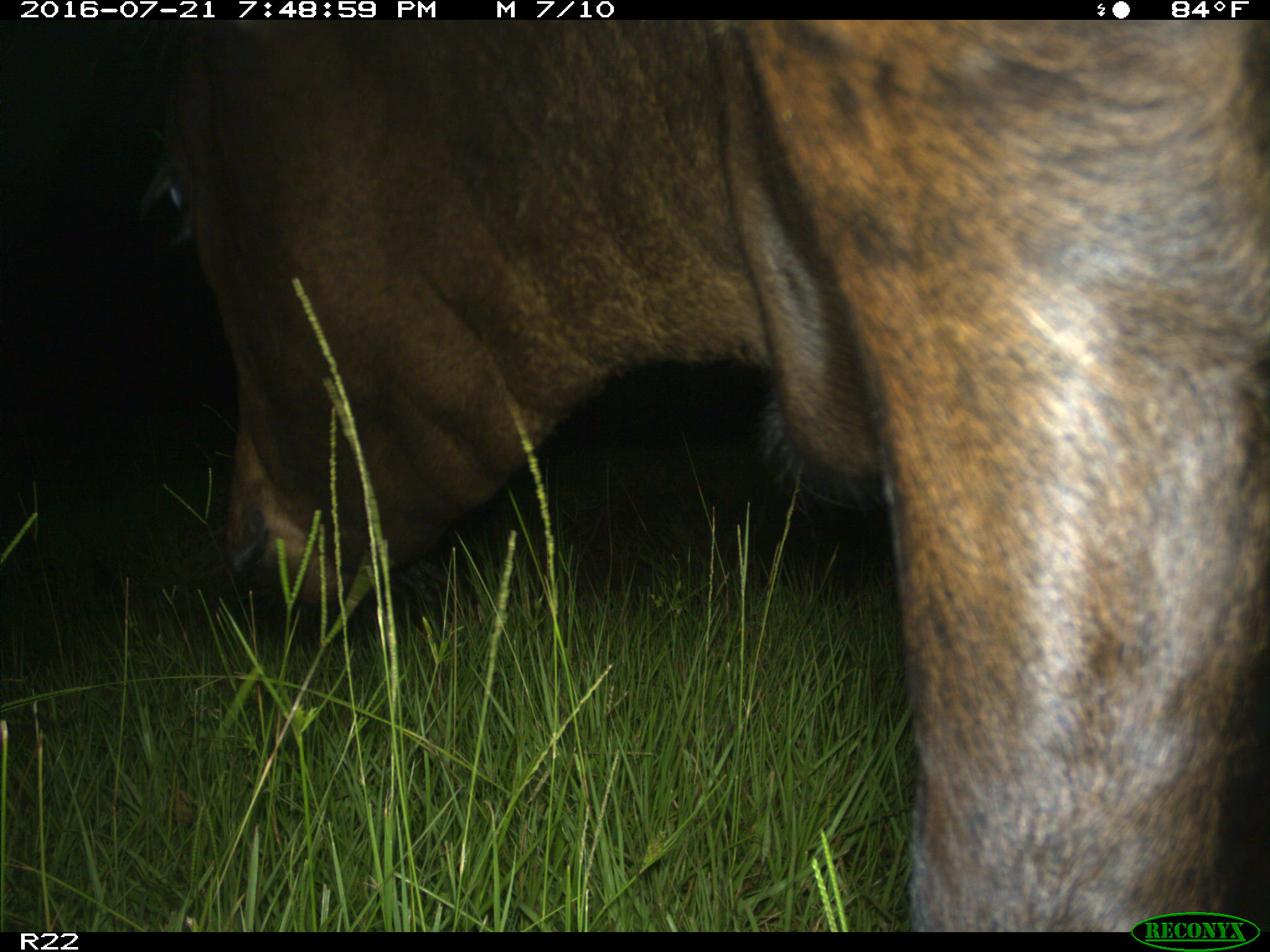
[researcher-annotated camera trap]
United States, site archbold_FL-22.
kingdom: Animalia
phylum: Chordata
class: Mammalia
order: Artiodactyla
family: Bovidae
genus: Bos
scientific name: Bos taurus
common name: domestic cow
Bos taurus (domestic cow).